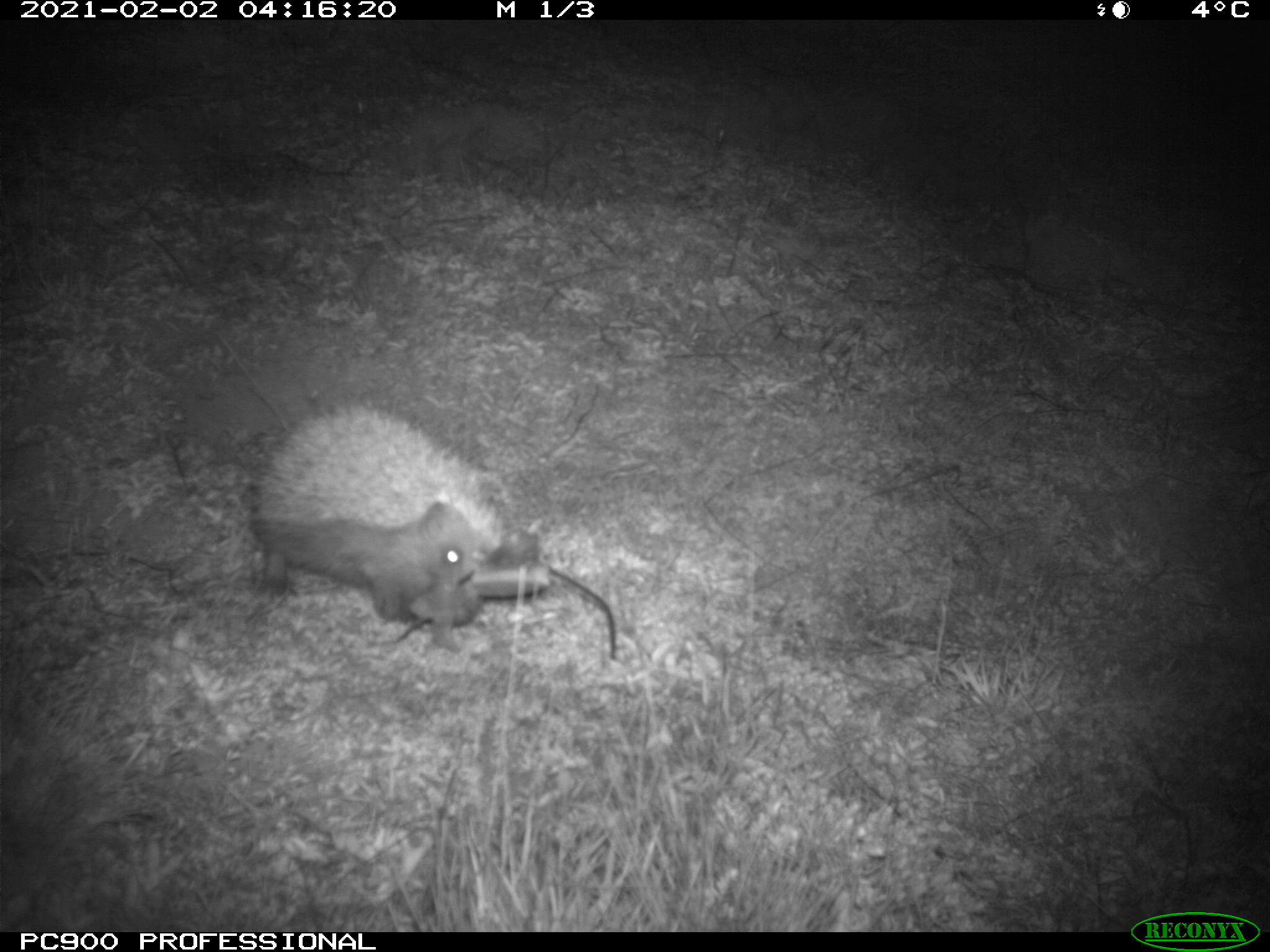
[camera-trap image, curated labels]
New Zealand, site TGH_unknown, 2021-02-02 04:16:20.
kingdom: Animalia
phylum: Chordata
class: Mammalia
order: Eulipotyphla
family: Erinaceidae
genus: Erinaceus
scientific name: Erinaceus europaeus europaeus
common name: european hedgehog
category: hedgehog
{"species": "hedgehog (european hedgehog) (Erinaceus europaeus europaeus)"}